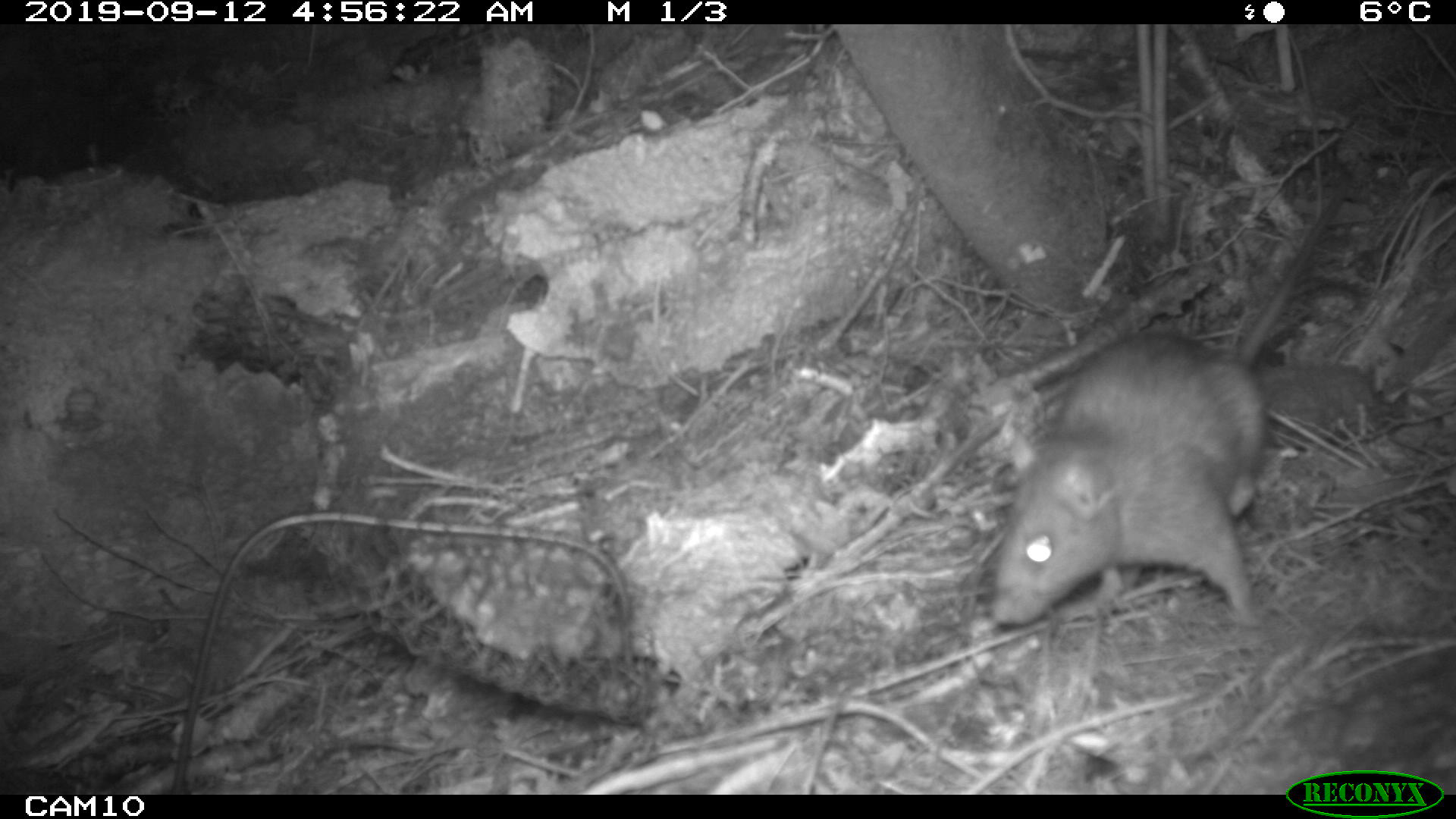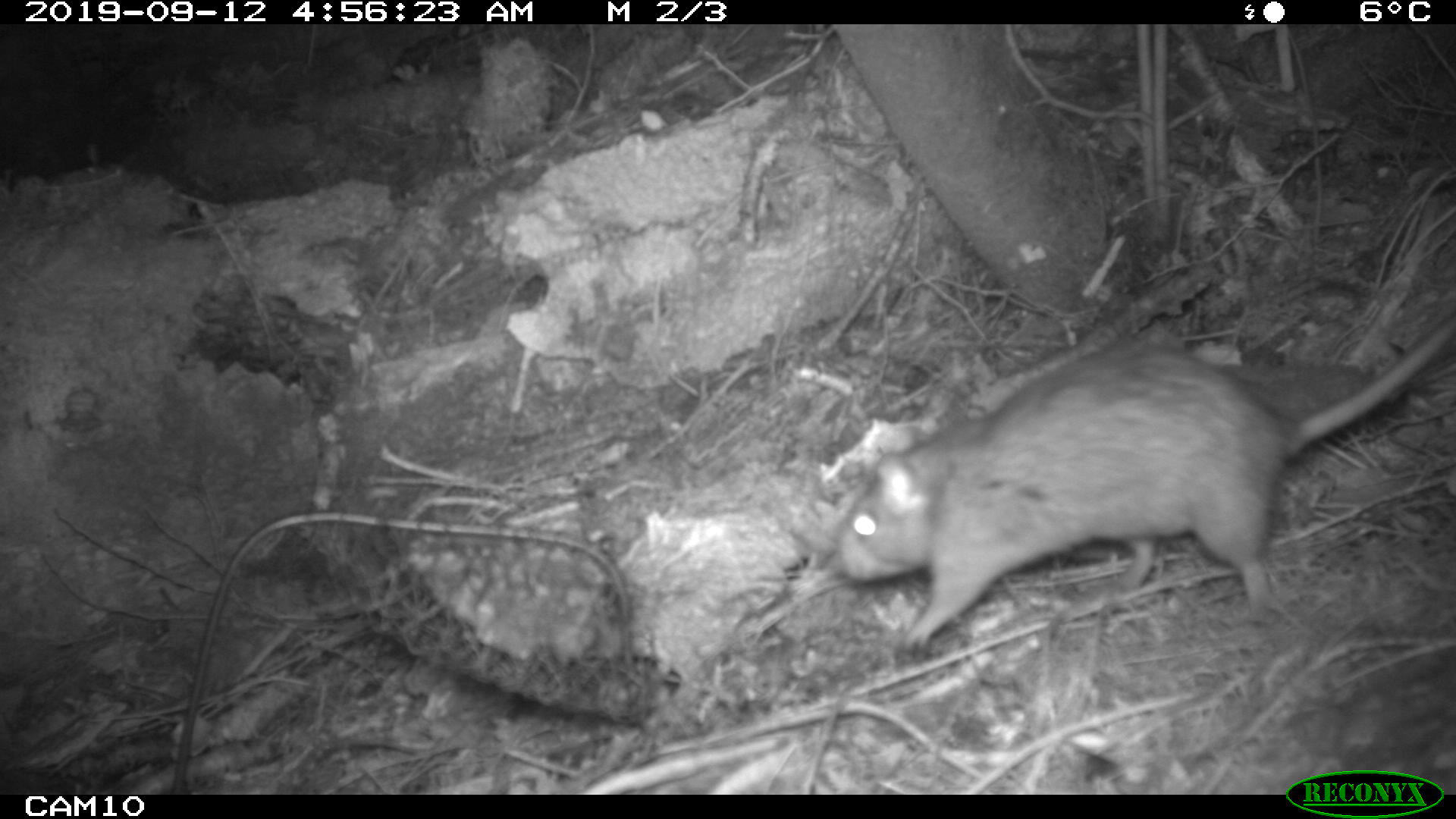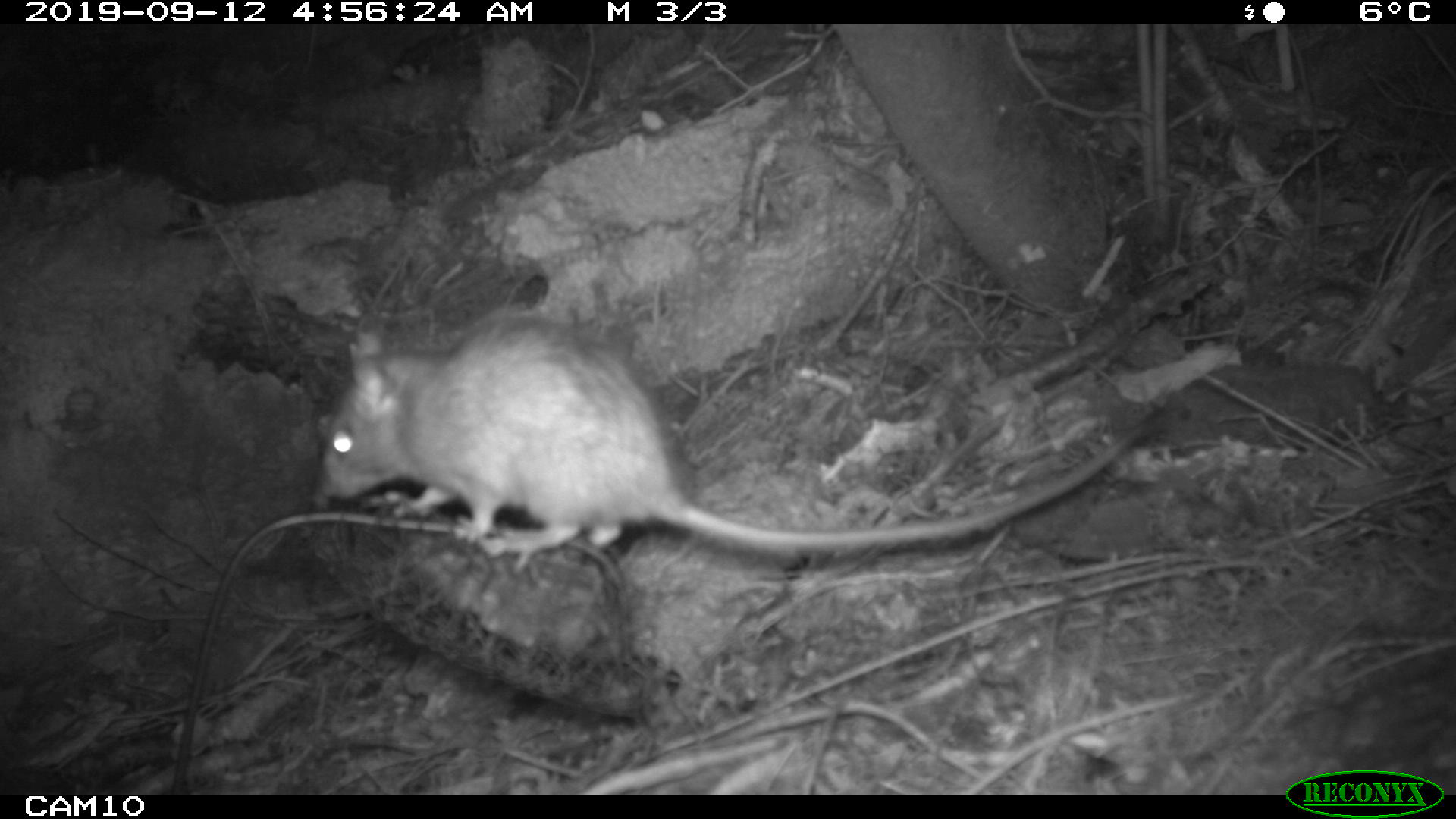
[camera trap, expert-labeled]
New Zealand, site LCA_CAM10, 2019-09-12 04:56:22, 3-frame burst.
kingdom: Animalia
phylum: Chordata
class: Mammalia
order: Rodentia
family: Muridae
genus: Rattus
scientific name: Rattus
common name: rat